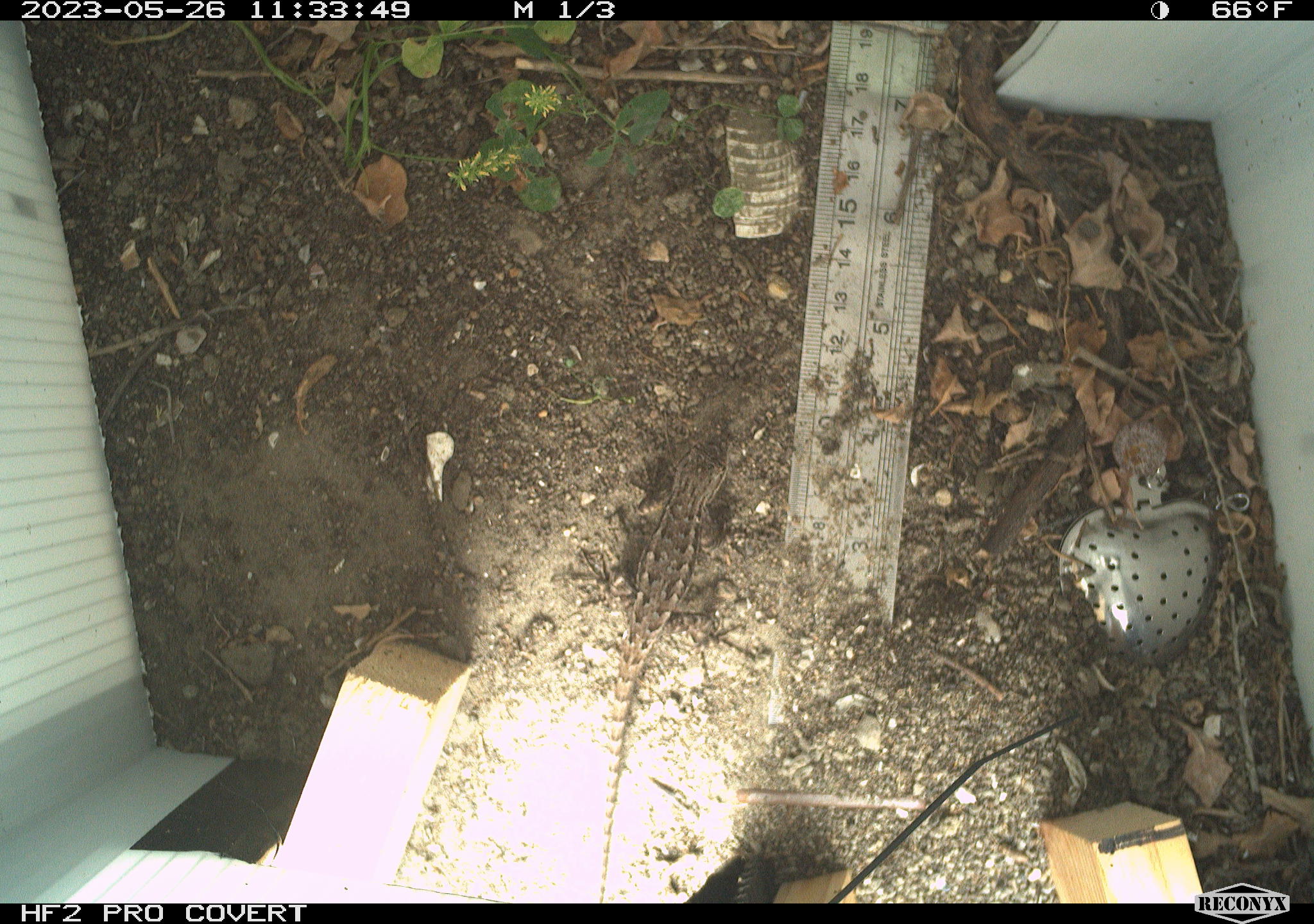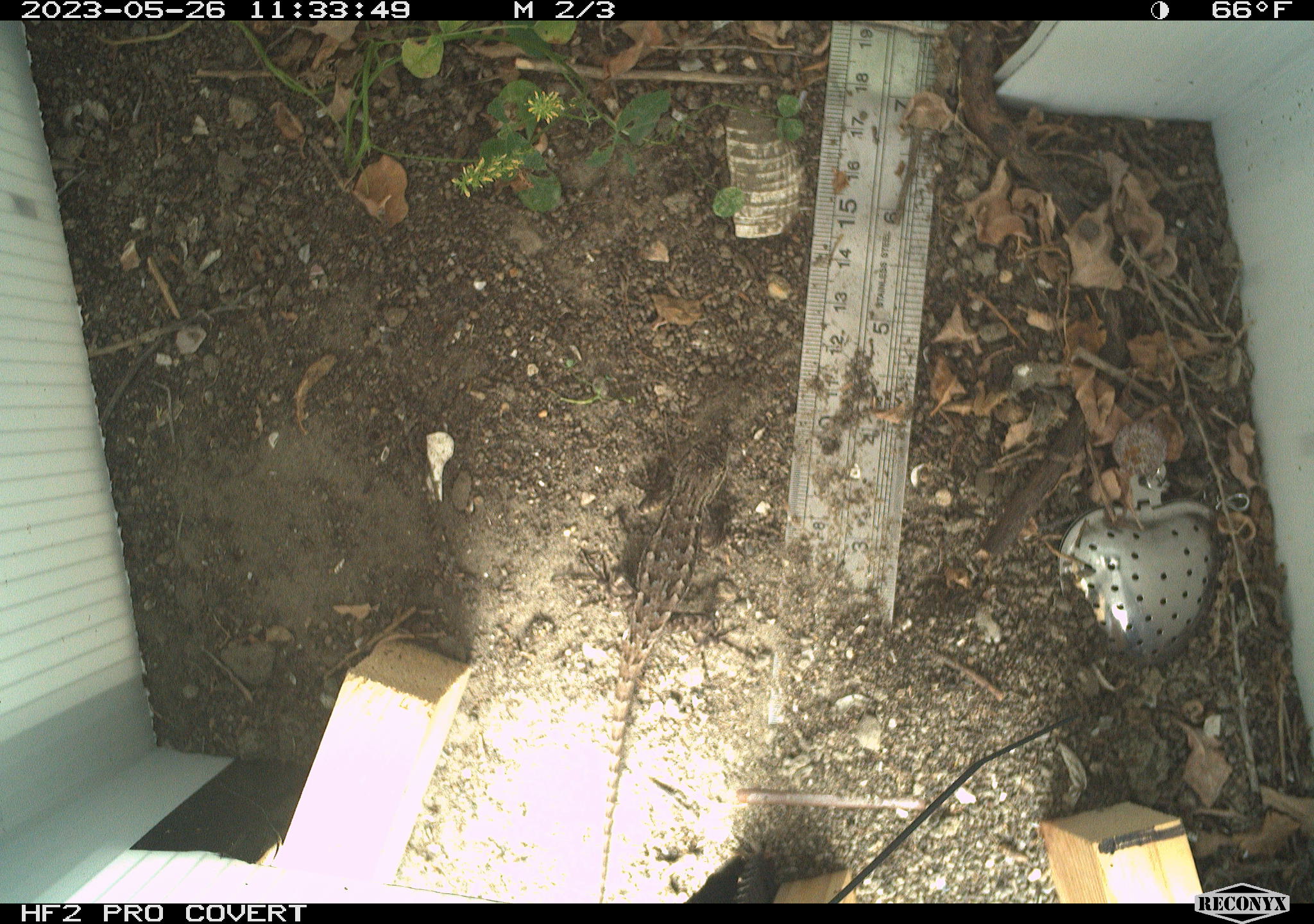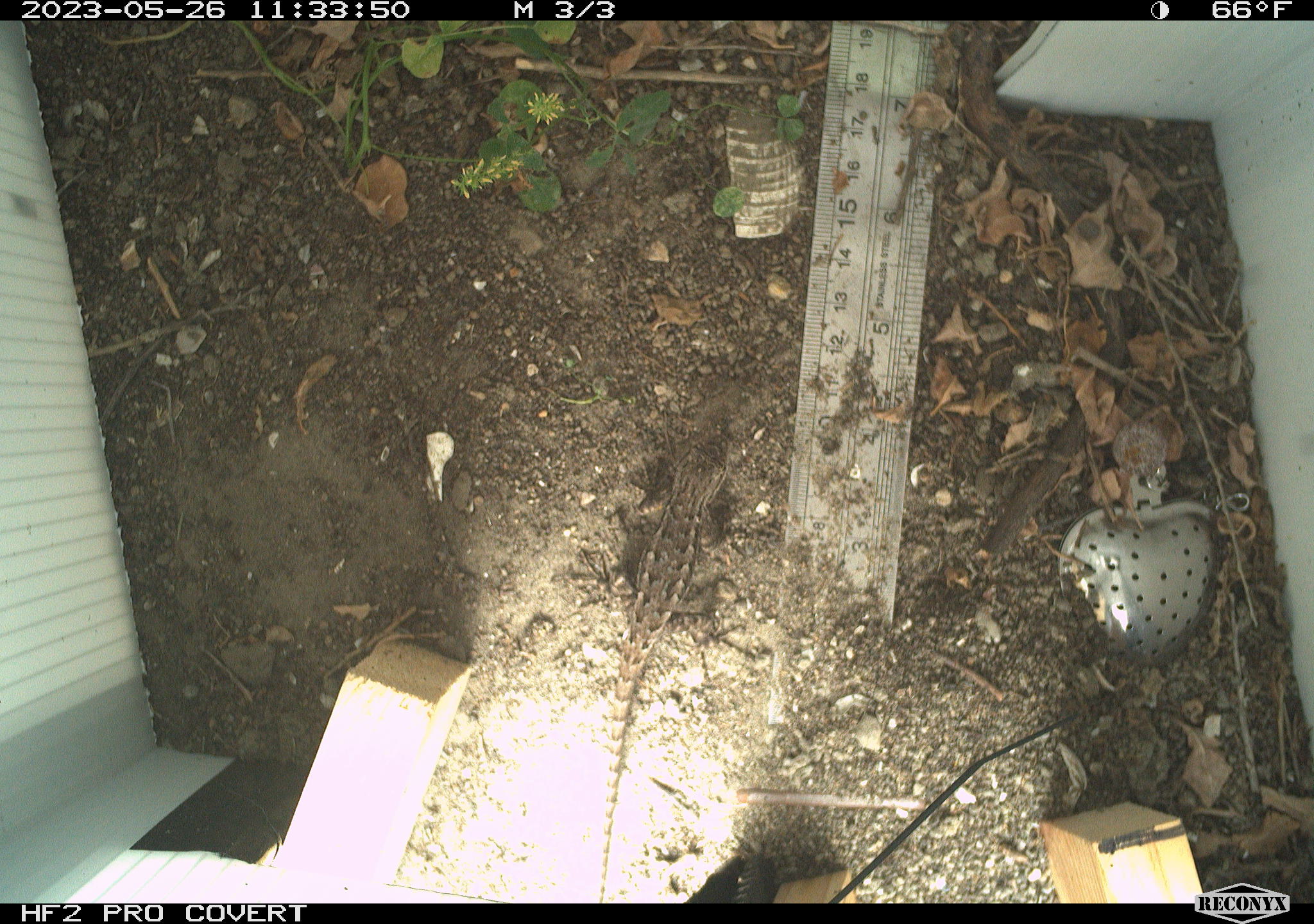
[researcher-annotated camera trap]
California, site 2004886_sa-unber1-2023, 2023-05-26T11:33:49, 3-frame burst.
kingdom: Animalia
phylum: Chordata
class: Reptilia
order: Squamata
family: Phrynosomatidae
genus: Sceloporus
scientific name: Sceloporus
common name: spiny lizards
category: sceloporus species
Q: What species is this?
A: Sceloporus species (spiny lizards) (Sceloporus).